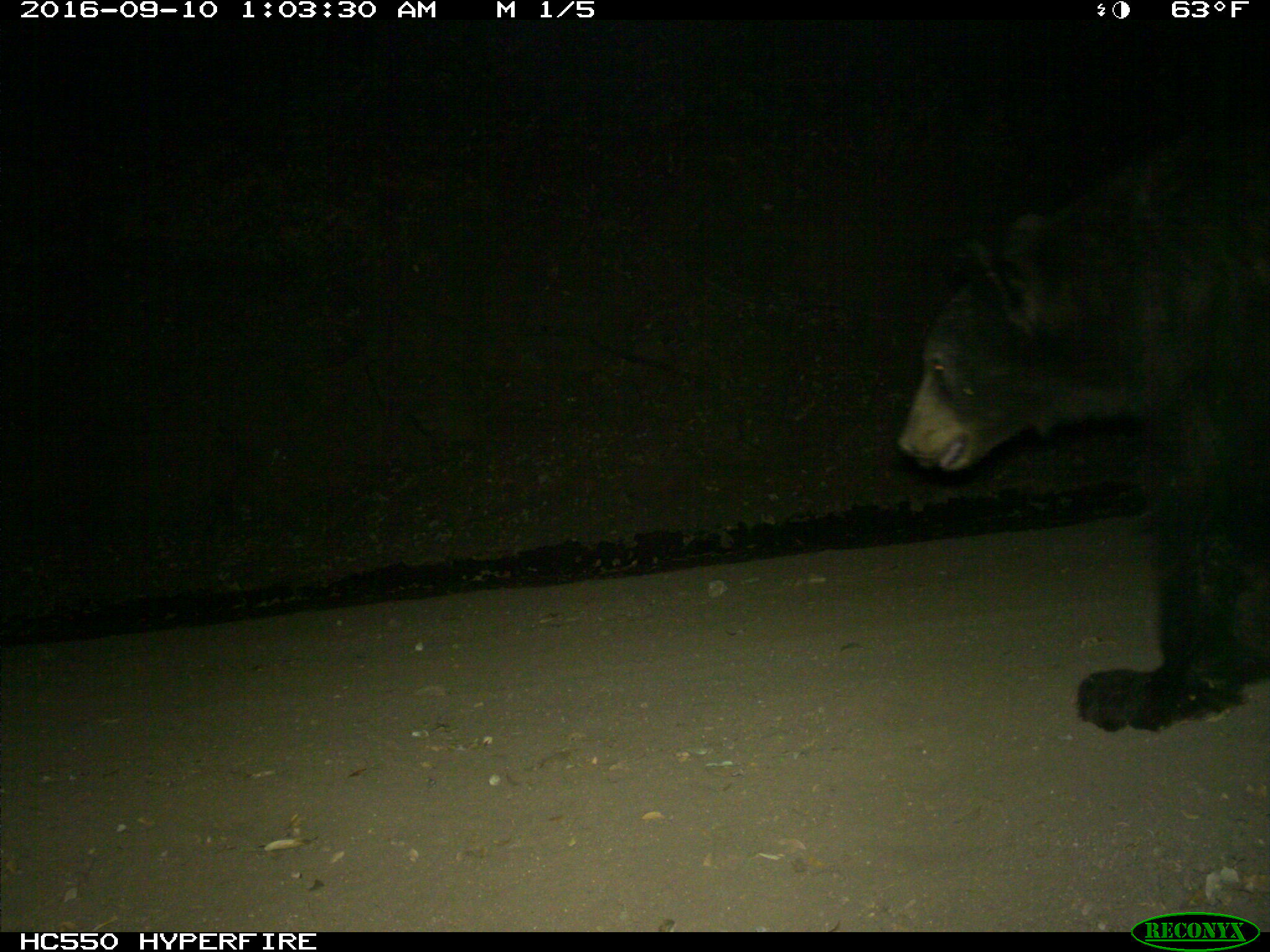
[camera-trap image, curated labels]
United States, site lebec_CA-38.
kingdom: Animalia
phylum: Chordata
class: Mammalia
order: Carnivora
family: Ursidae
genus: Ursus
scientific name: Ursus americanus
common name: american black bear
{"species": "Ursus americanus (american black bear)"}